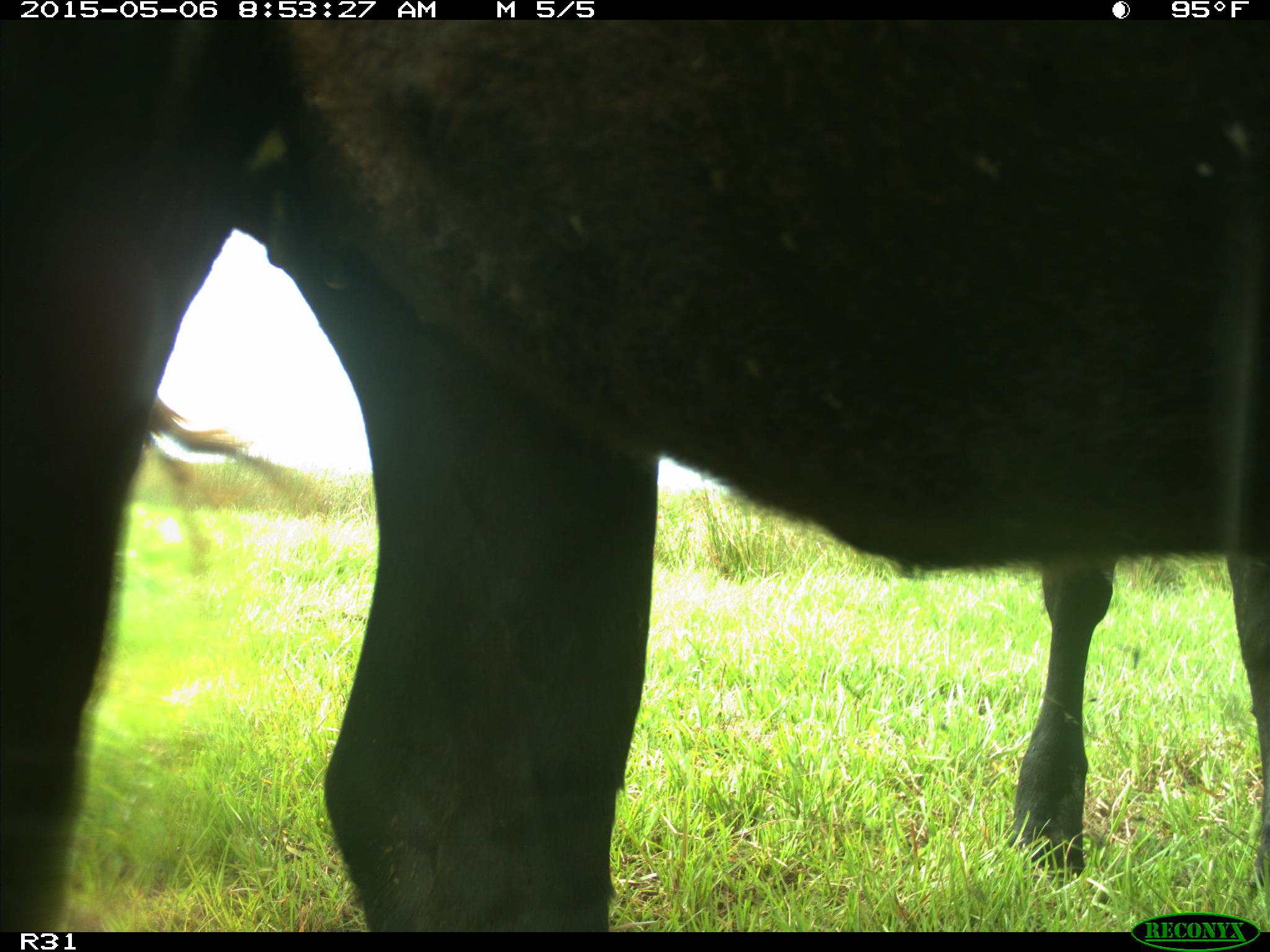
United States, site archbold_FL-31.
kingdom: Animalia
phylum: Chordata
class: Mammalia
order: Artiodactyla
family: Bovidae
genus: Bos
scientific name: Bos taurus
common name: domestic cow